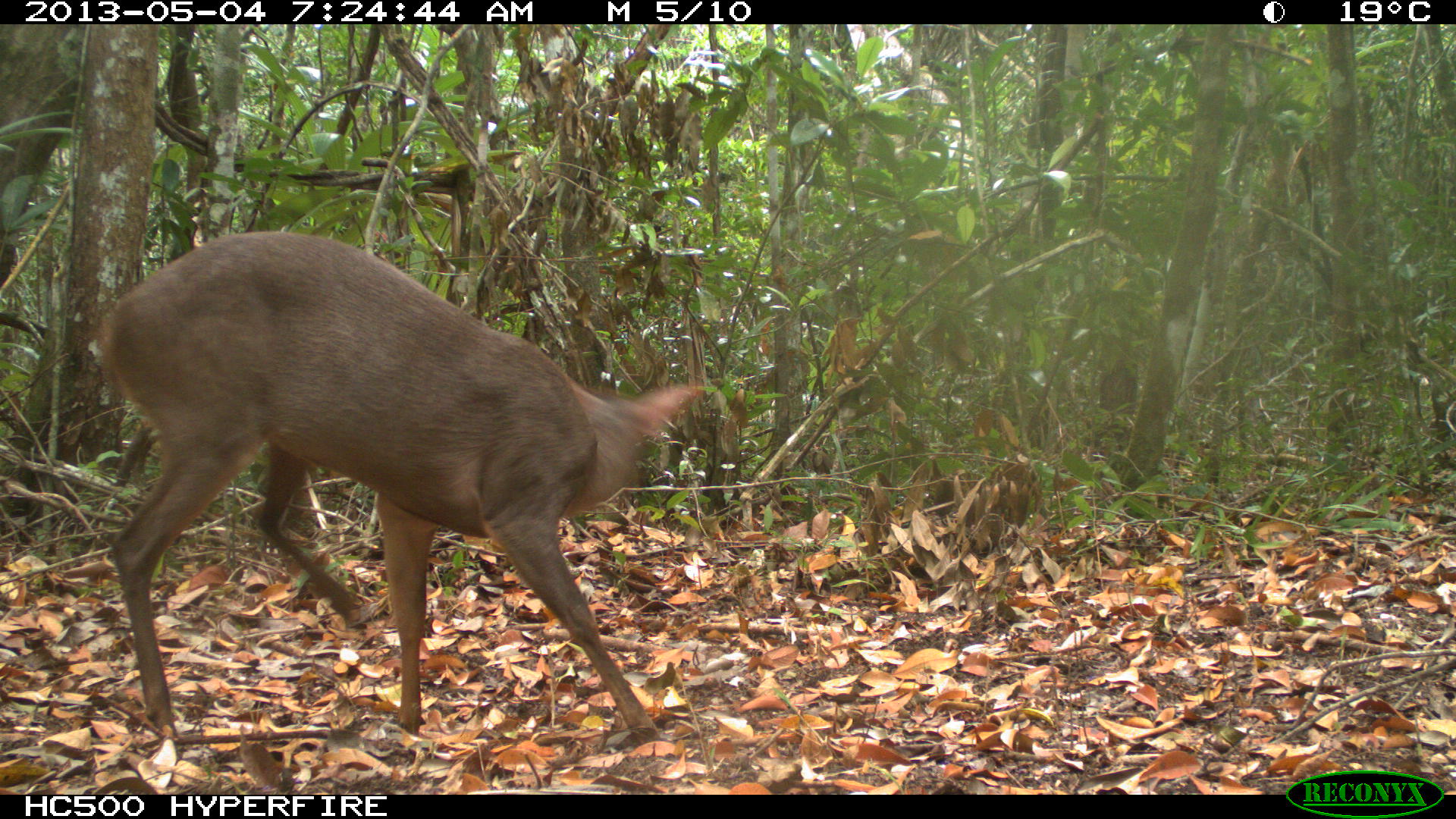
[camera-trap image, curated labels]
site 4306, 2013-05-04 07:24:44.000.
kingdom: Animalia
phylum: Chordata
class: Mammalia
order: Artiodactyla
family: Cervidae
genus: Mazama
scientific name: Mazama temama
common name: central american red brocket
Mazama temama (central american red brocket), count 1, sex male.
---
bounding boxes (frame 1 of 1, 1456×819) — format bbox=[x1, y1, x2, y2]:
mazama temama: bbox=[91, 227, 701, 752]